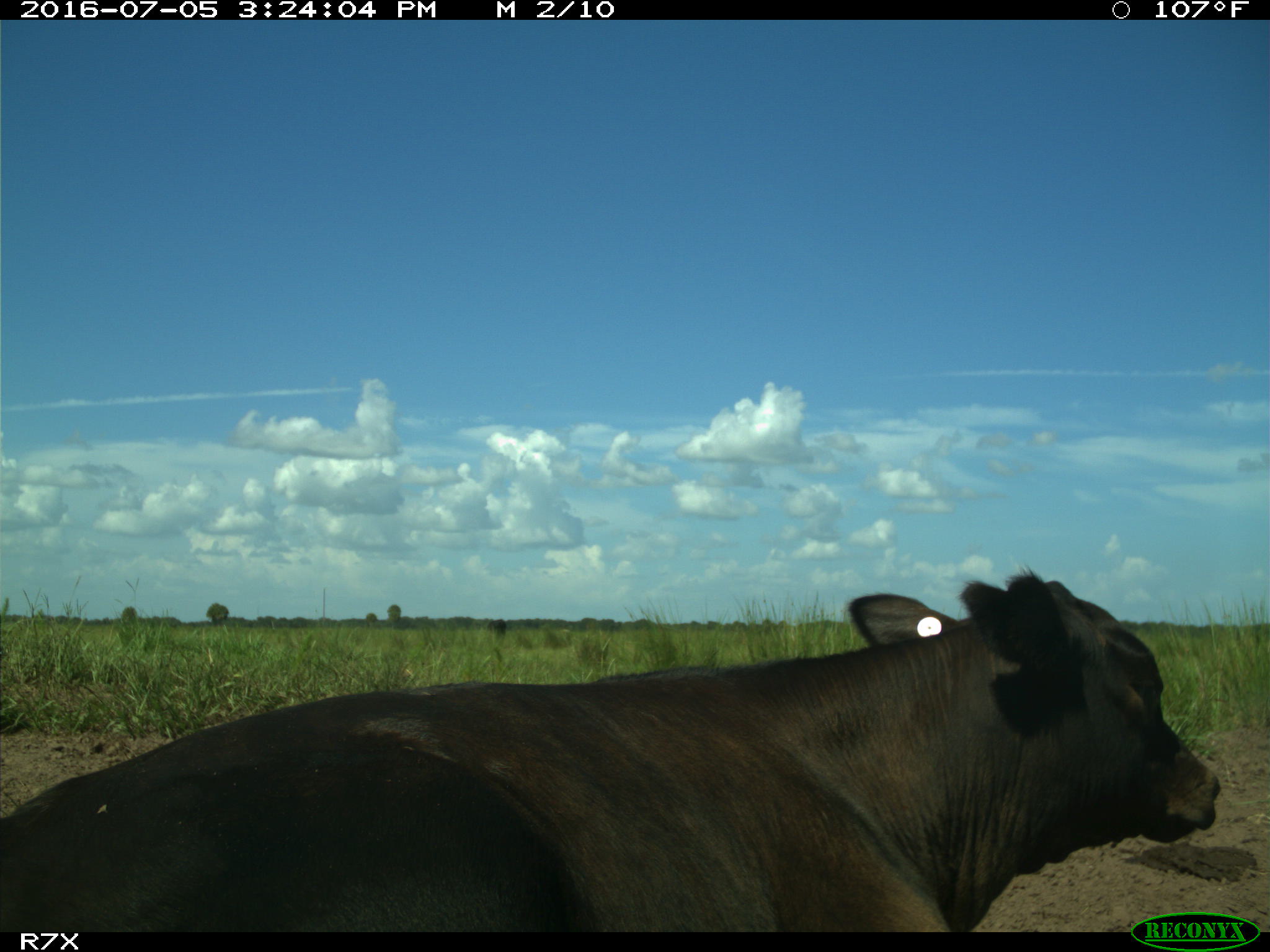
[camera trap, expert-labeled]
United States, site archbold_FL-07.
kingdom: Animalia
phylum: Chordata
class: Mammalia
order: Artiodactyla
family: Bovidae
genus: Bos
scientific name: Bos taurus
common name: domestic cow